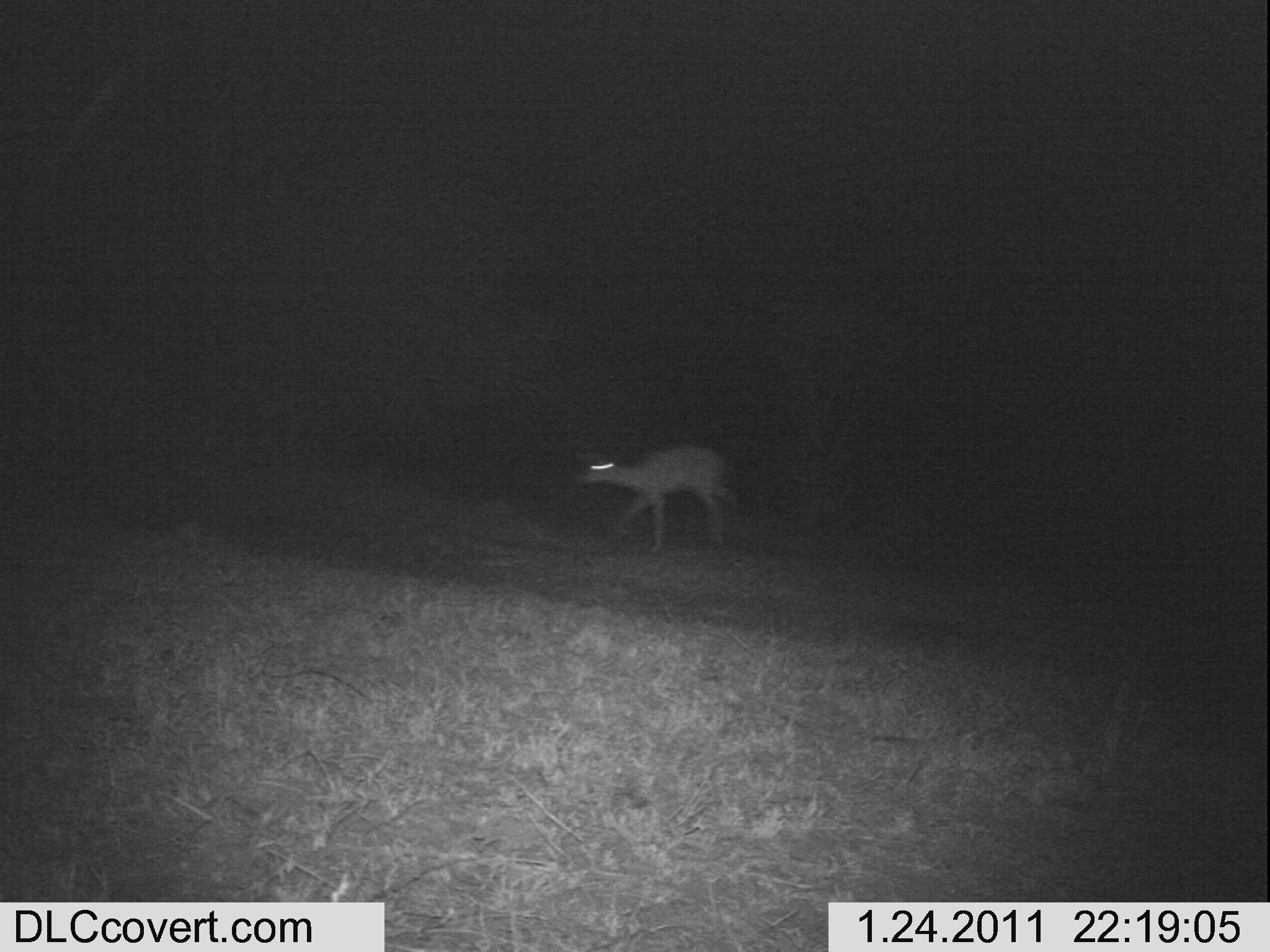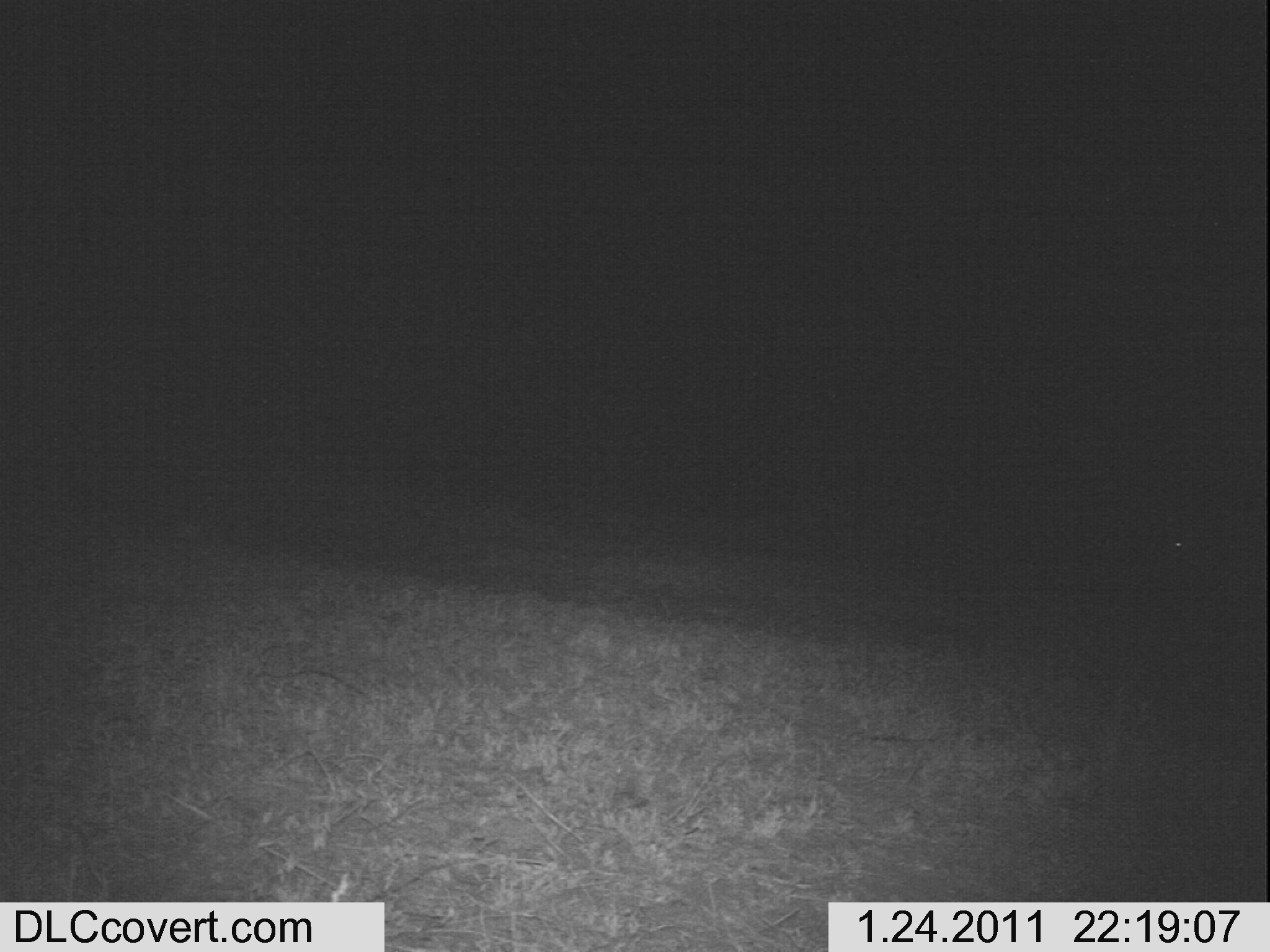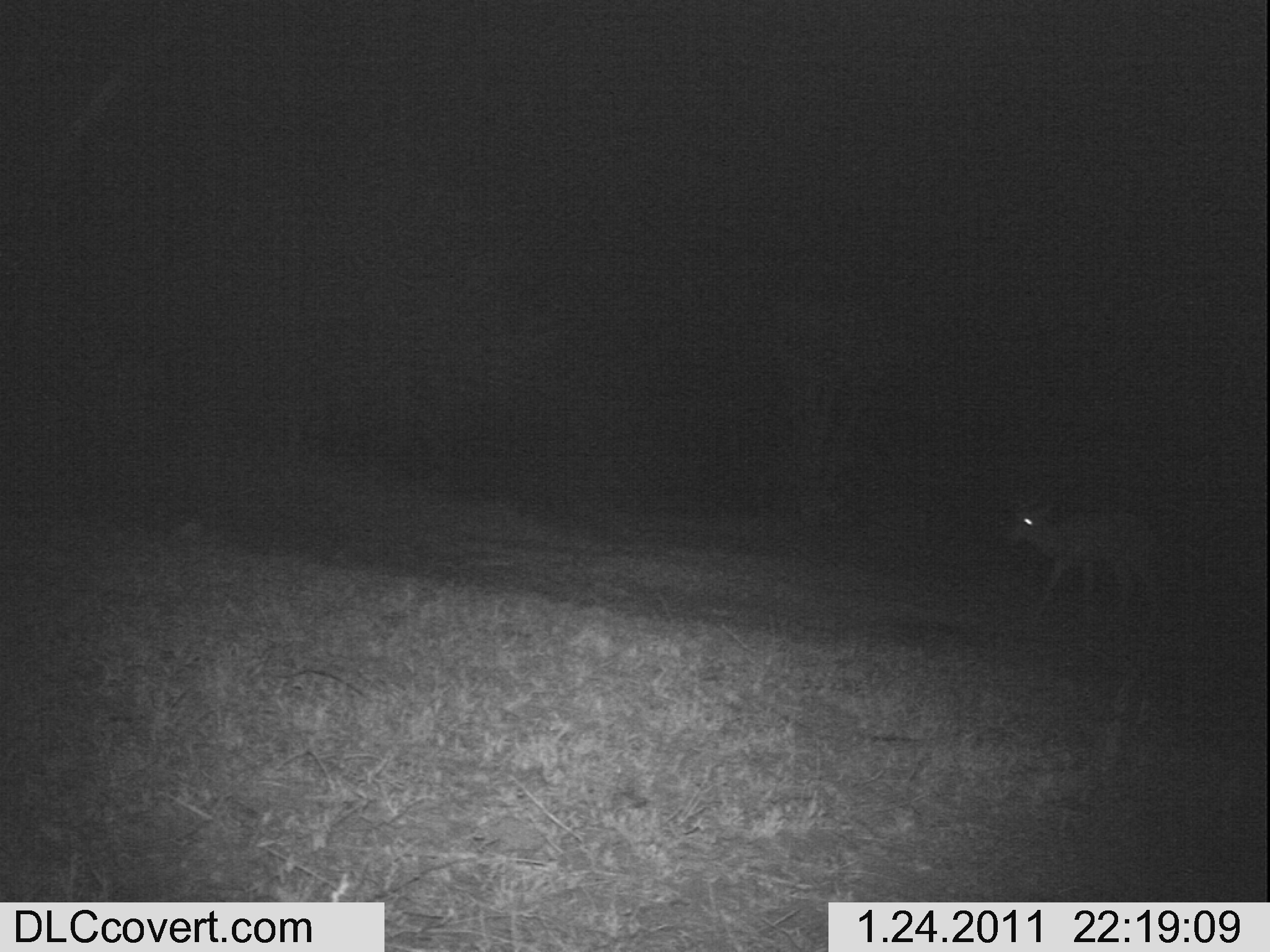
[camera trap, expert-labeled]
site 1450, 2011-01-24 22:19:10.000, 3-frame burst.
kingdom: Animalia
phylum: Chordata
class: Mammalia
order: Artiodactyla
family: Bovidae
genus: Aepyceros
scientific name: Aepyceros melampus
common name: impala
Aepyceros melampus (impala), count 1.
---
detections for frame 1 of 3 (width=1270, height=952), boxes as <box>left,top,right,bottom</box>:
aepyceros melampus: <box>557,440,743,554</box>